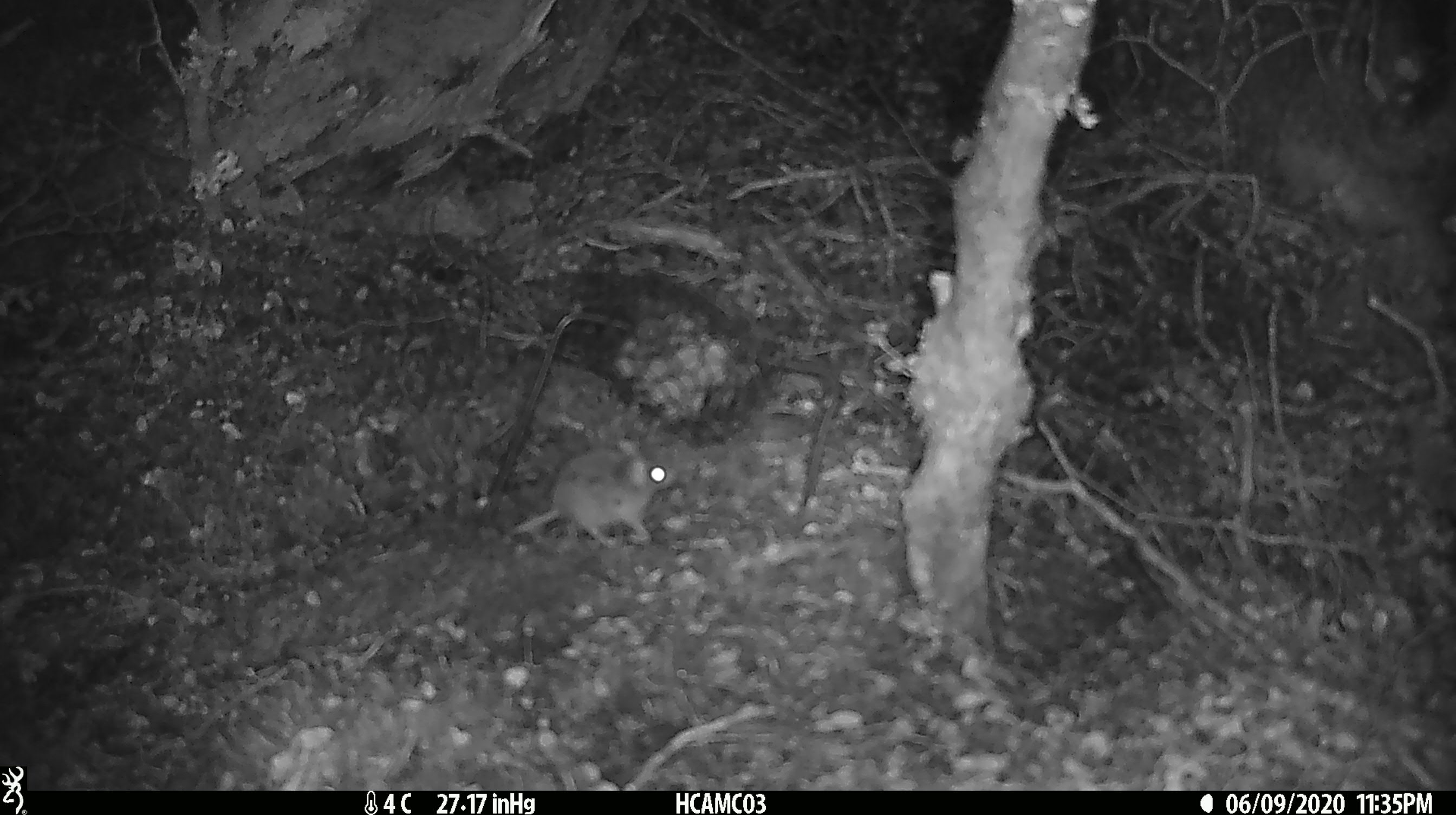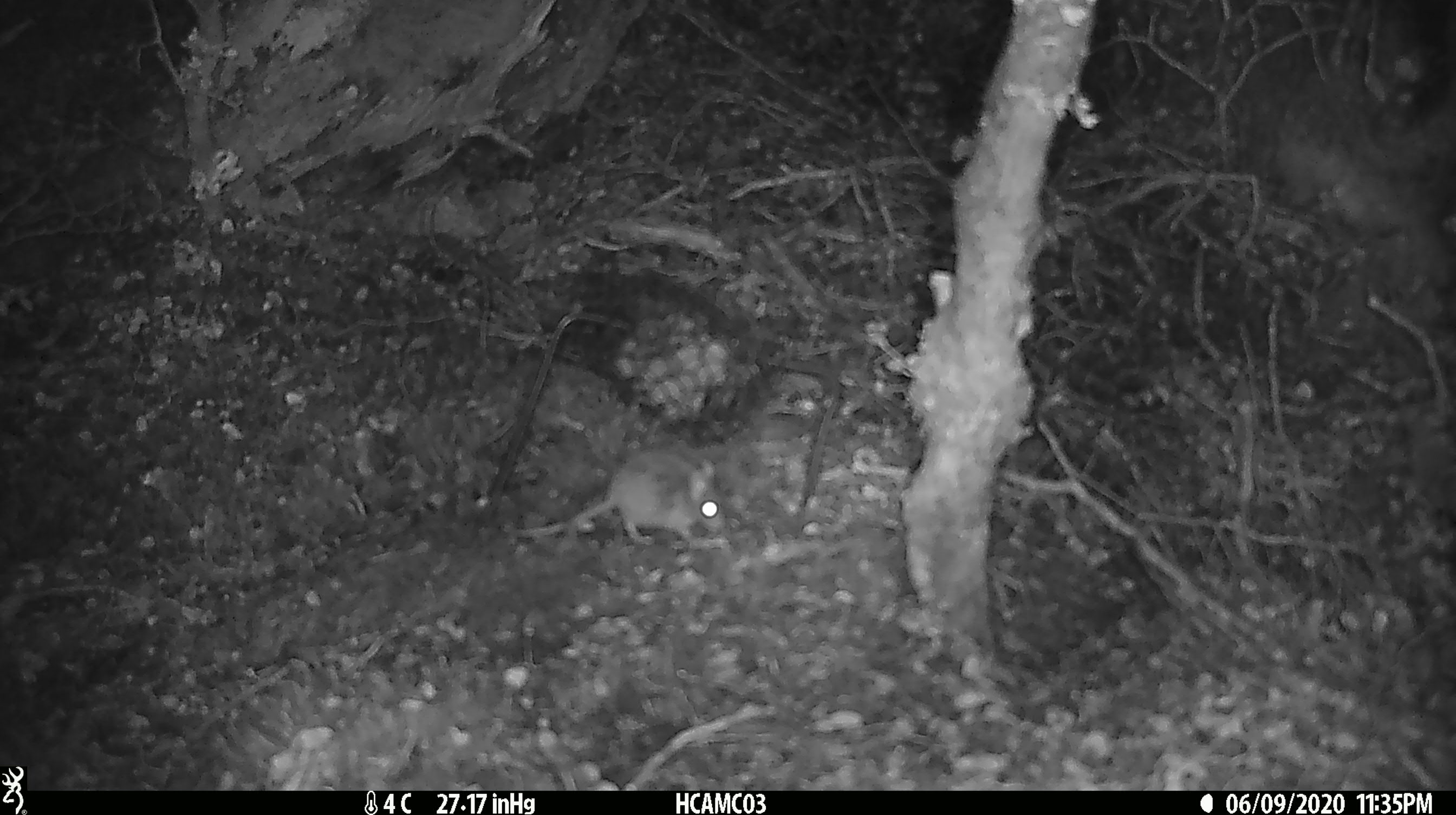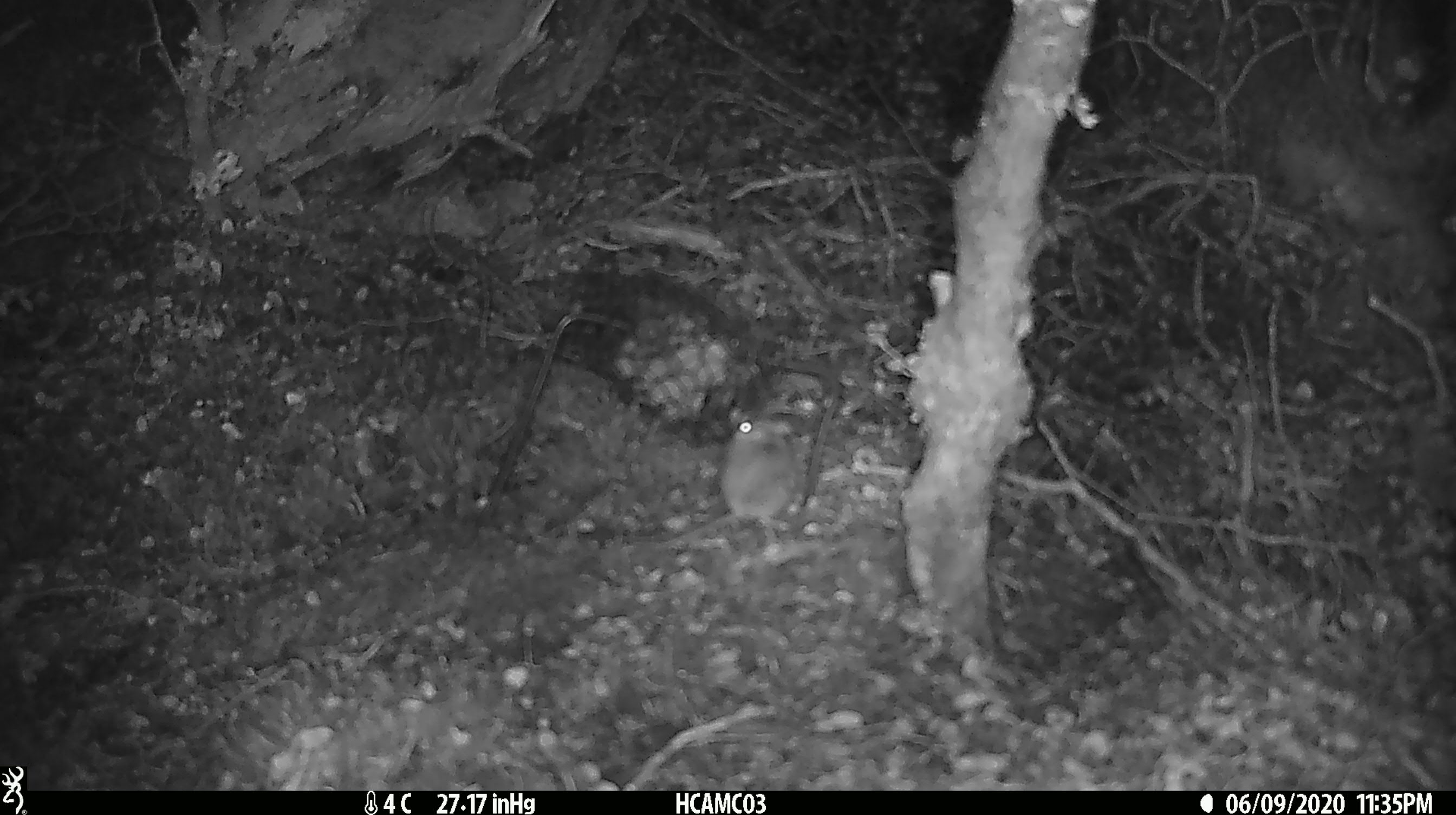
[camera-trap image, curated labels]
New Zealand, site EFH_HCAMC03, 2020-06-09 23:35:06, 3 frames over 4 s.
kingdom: Animalia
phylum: Chordata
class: Mammalia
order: Rodentia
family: Muridae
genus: Mus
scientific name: Mus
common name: mouse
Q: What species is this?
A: Mouse (Mus).